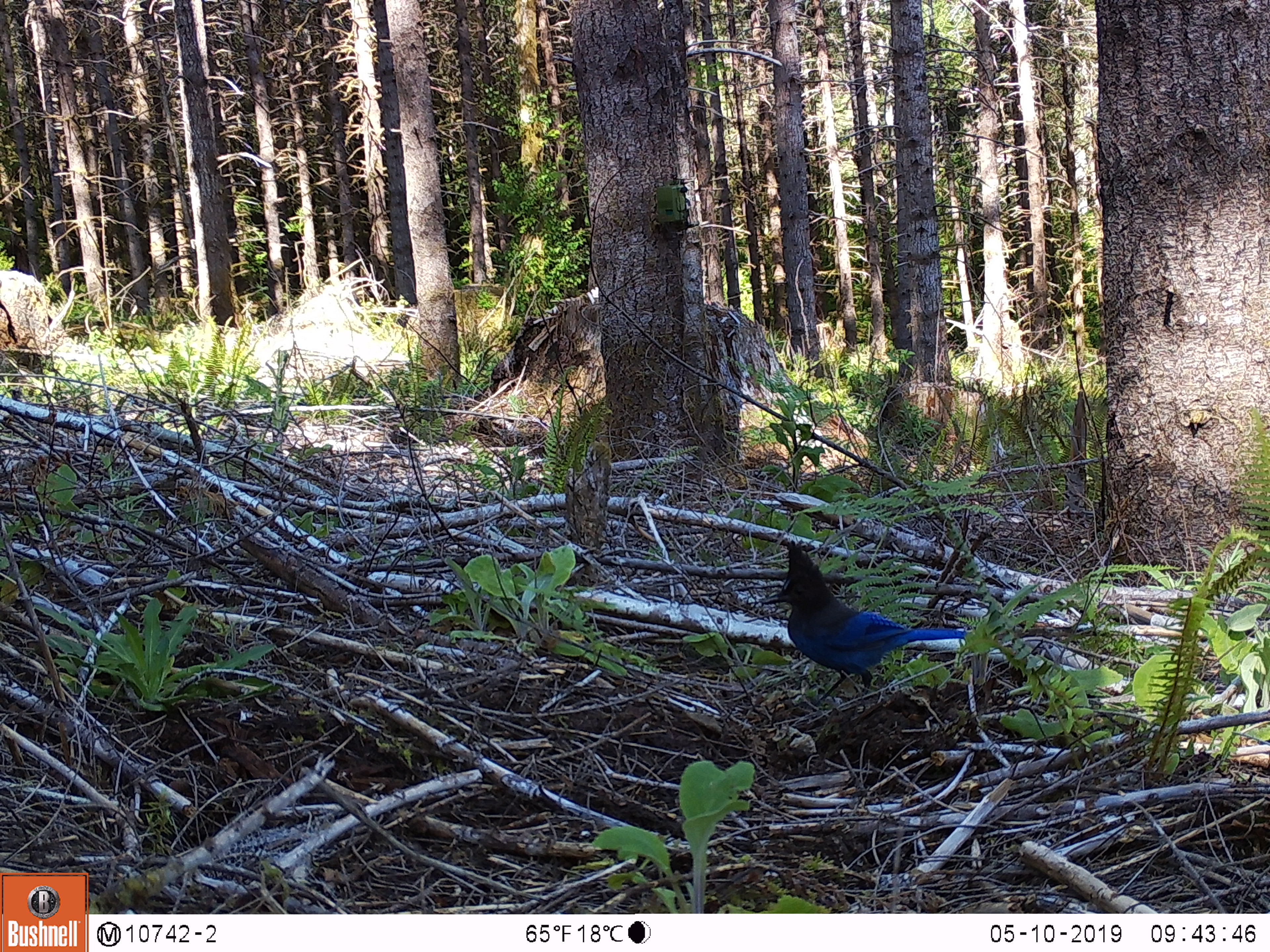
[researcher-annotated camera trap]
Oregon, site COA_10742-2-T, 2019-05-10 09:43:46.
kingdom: Animalia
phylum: Chordata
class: Aves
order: Passeriformes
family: Corvidae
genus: Cyanocitta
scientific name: Cyanocitta stelleri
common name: steller's jay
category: stellers jay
Stellers jay (steller's jay) (Cyanocitta stelleri).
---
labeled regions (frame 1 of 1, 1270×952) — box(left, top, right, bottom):
stellers jay: box(761, 542, 971, 699)